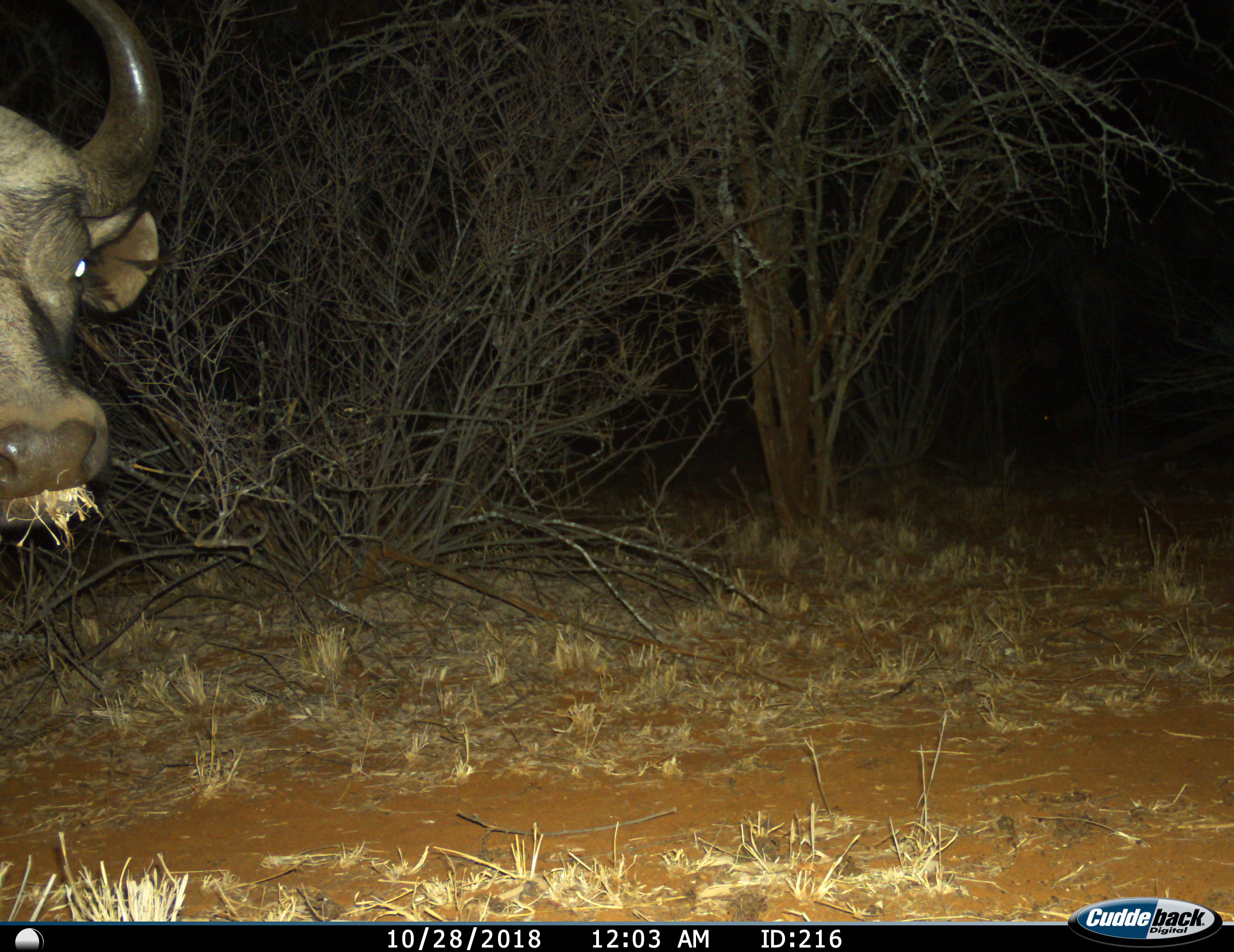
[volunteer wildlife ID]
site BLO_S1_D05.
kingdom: Animalia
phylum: Chordata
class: Mammalia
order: Artiodactyla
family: Bovidae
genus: Syncerus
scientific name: Syncerus caffer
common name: african buffalo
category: buffalo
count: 1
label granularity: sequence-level